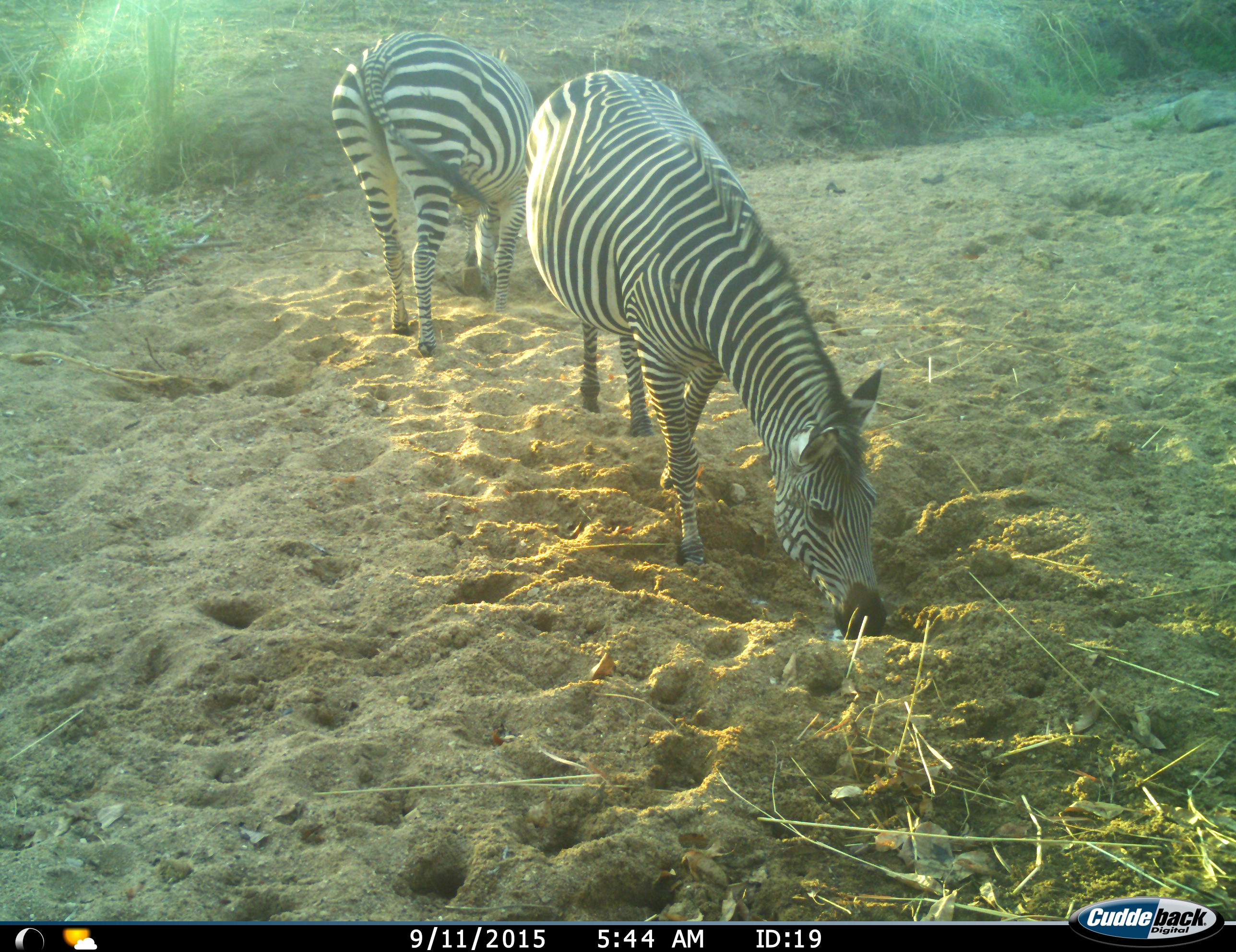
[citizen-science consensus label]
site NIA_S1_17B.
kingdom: Animalia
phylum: Chordata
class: Mammalia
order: Perissodactyla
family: Equidae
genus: Equus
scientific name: Equus quagga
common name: plains zebra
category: zebraplains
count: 2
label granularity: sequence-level